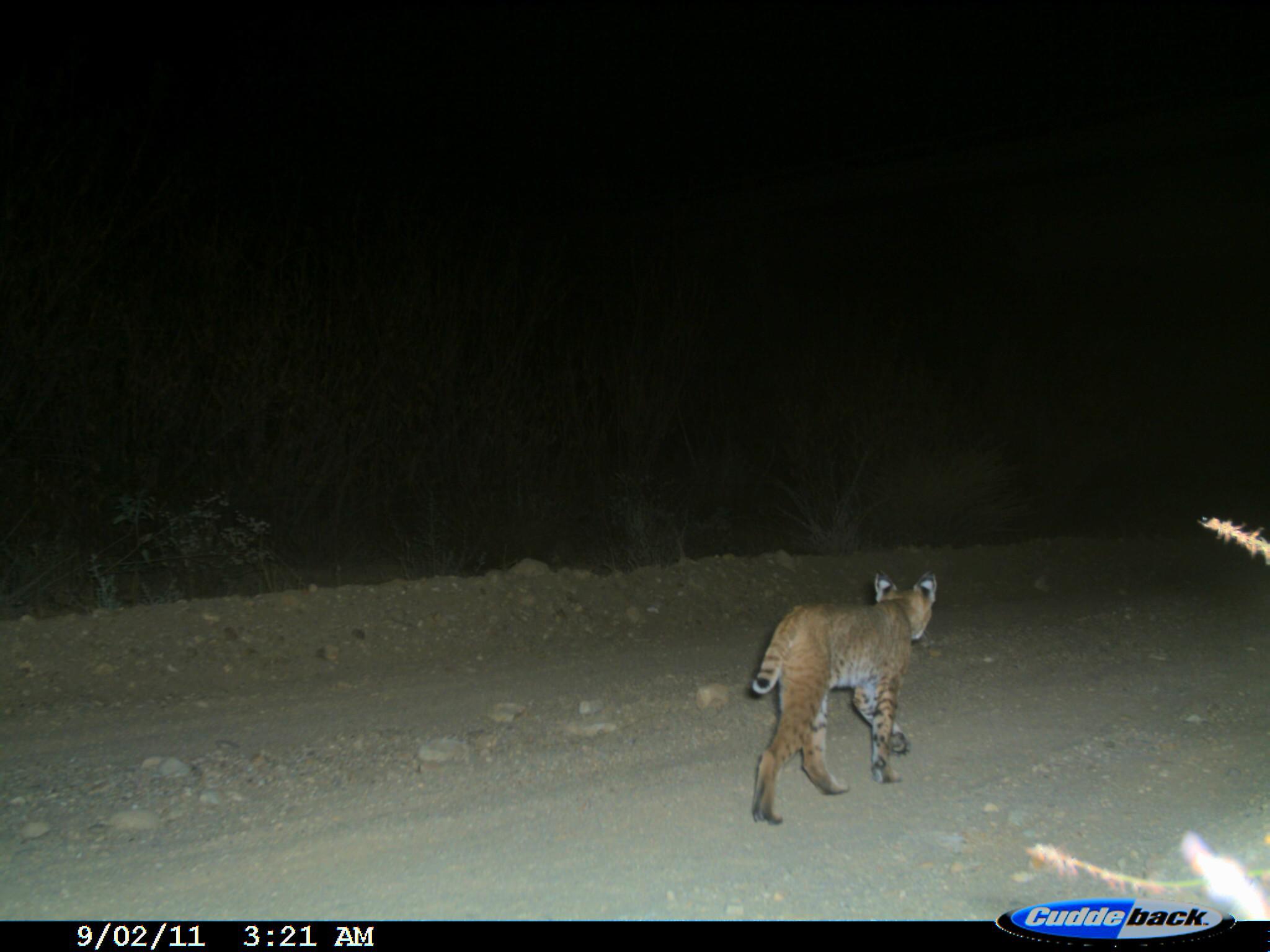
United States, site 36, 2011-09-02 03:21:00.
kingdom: Animalia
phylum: Chordata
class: Mammalia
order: Carnivora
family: Felidae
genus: Lynx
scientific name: Lynx rufus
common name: bobcat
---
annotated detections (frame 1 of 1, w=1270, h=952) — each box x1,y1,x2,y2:
bobcat: 740,568,939,826